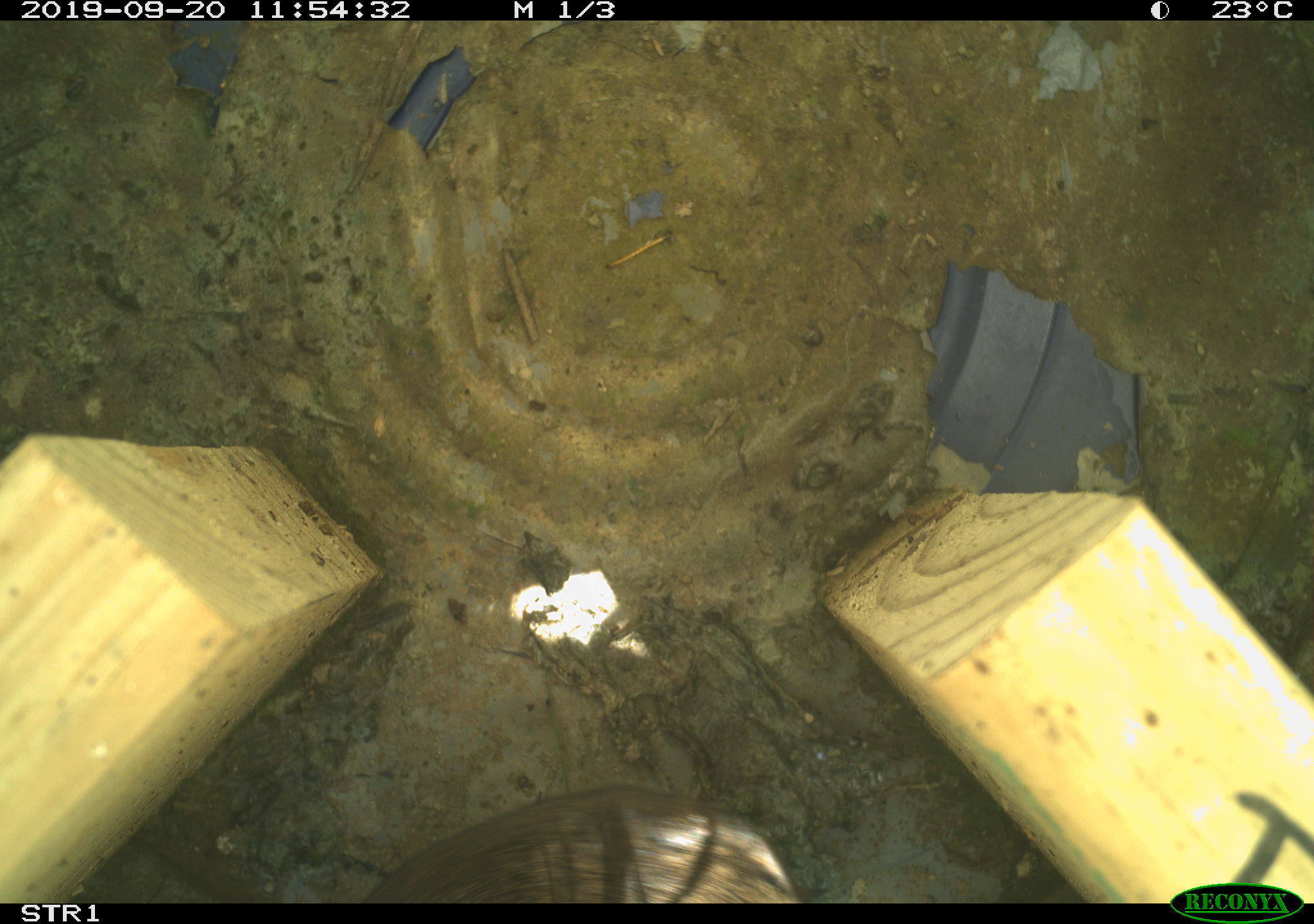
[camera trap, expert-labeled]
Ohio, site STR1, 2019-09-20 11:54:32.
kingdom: Animalia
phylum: Chordata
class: Mammalia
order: Rodentia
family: Cricetidae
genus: Microtus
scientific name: Microtus pennsylvanicus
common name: meadow vole